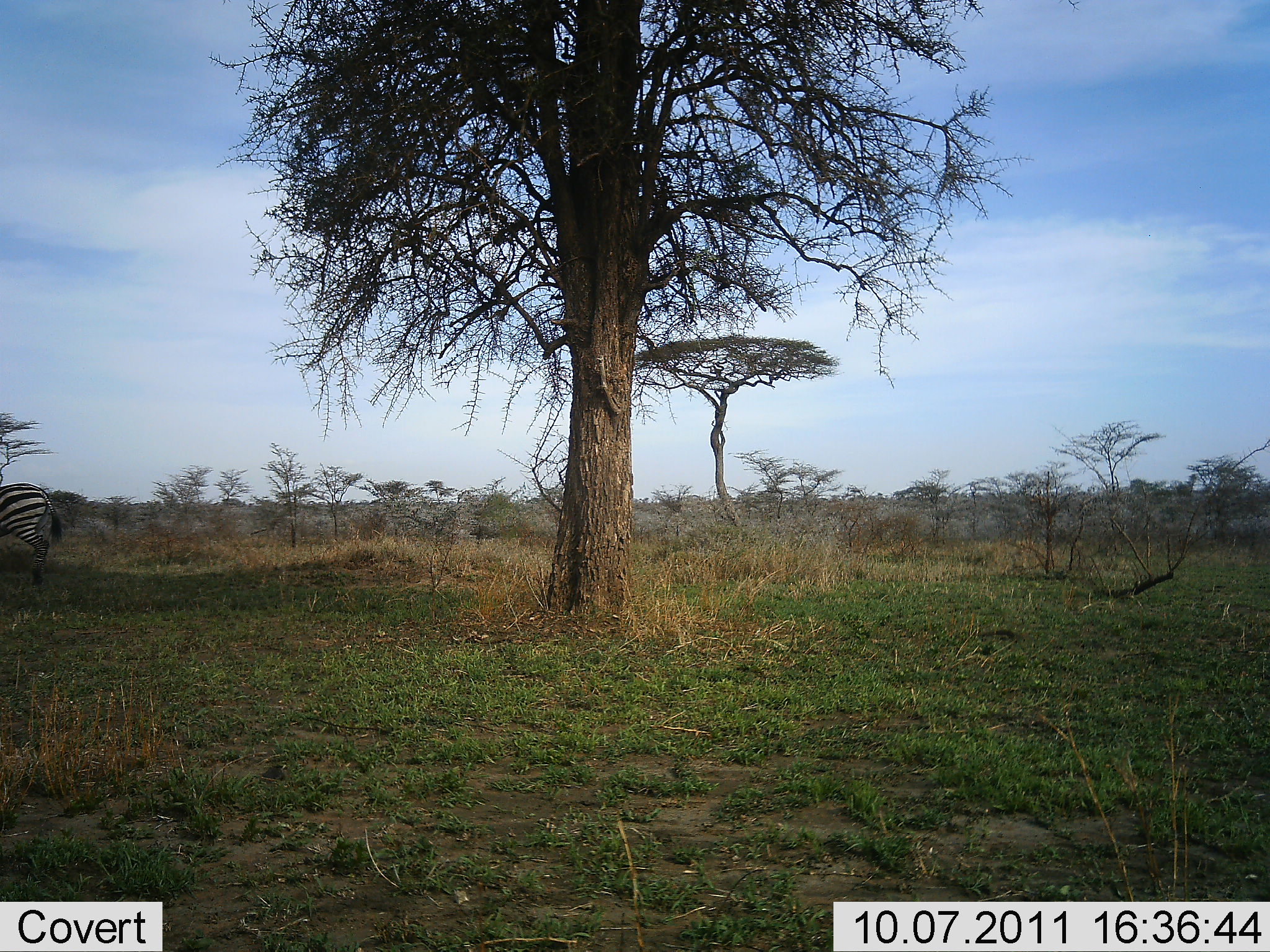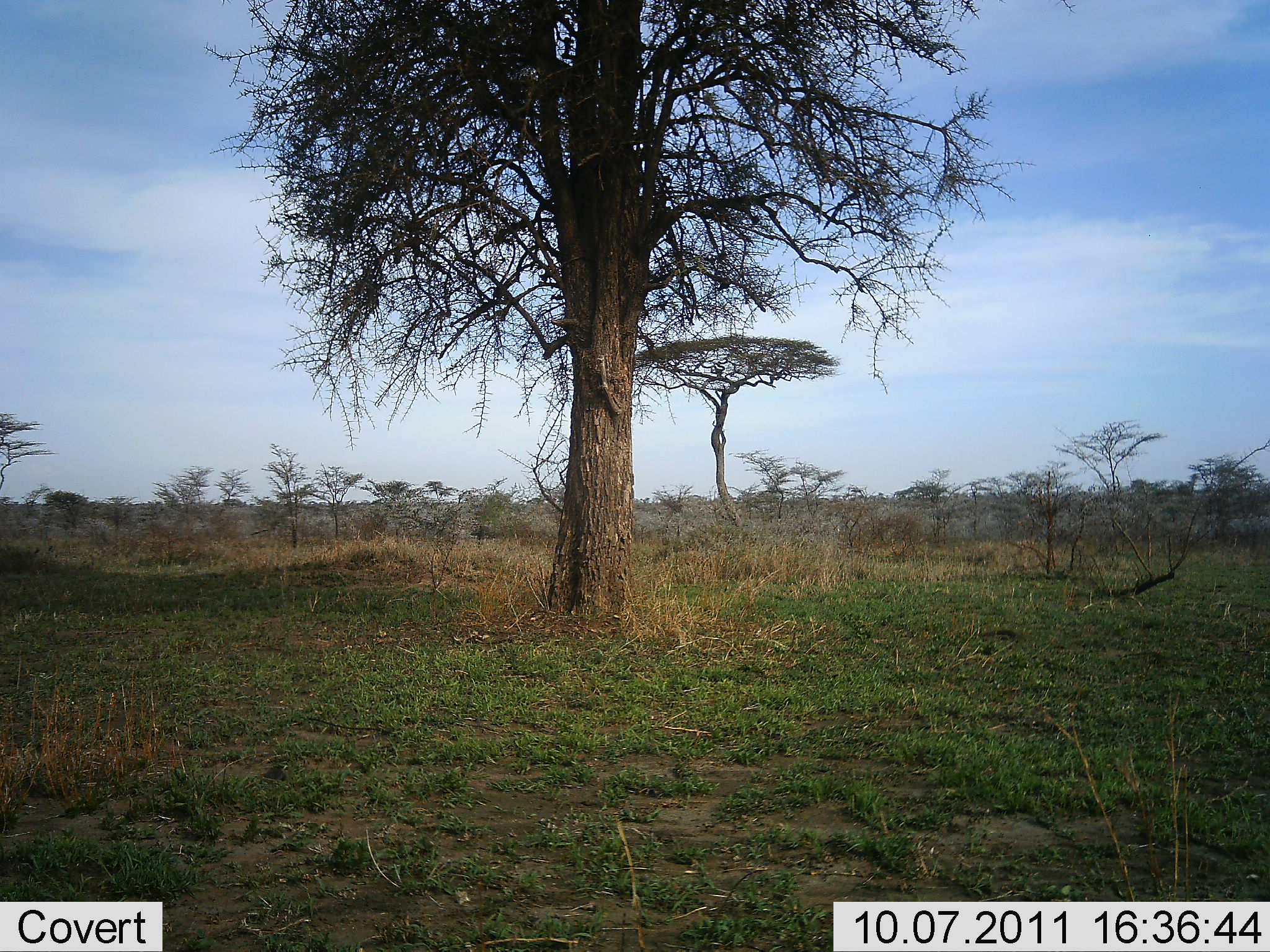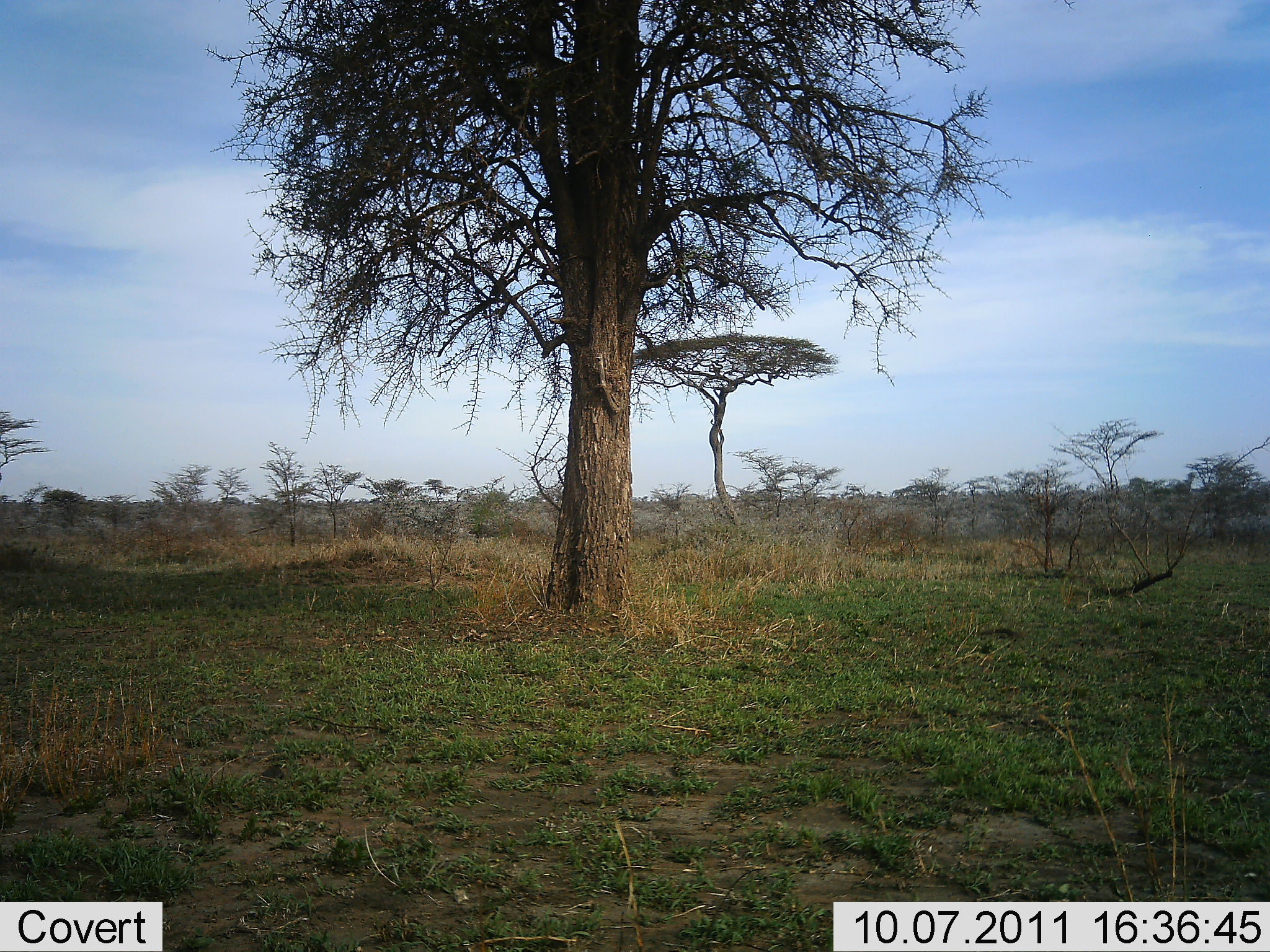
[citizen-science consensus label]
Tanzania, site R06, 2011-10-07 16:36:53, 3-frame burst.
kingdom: Animalia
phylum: Chordata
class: Mammalia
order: Perissodactyla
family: Equidae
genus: Equus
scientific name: Equus quagga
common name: plains zebra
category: zebra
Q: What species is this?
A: Zebra (plains zebra) (Equus quagga).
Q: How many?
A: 1.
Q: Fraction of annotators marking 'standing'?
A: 0%.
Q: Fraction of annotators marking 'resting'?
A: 0%.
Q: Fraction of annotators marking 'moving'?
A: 100%.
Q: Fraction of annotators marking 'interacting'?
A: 0%.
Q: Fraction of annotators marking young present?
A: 0%.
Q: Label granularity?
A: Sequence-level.